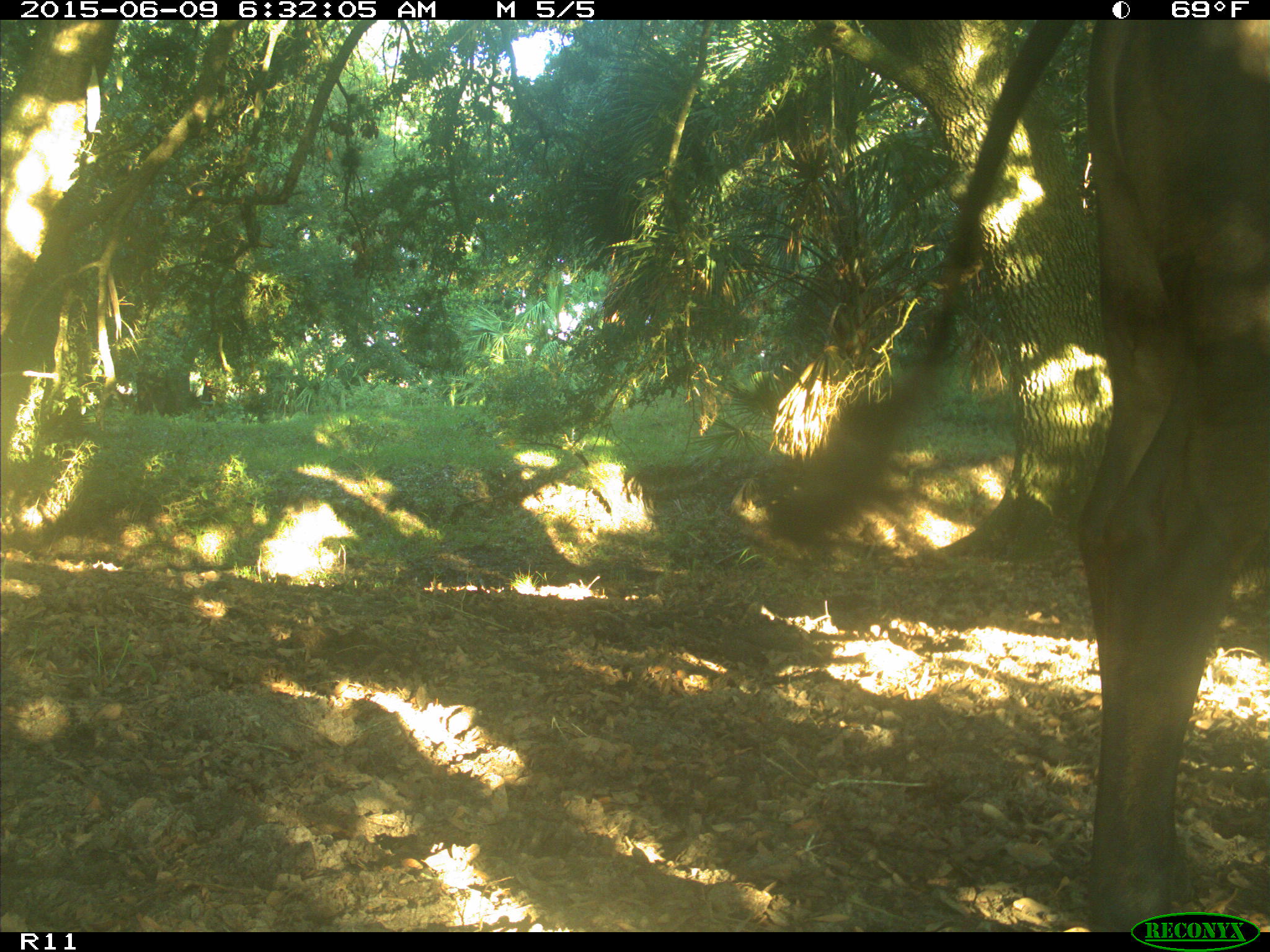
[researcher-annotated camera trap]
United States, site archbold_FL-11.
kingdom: Animalia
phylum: Chordata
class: Mammalia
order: Artiodactyla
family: Bovidae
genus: Bos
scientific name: Bos taurus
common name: domestic cow